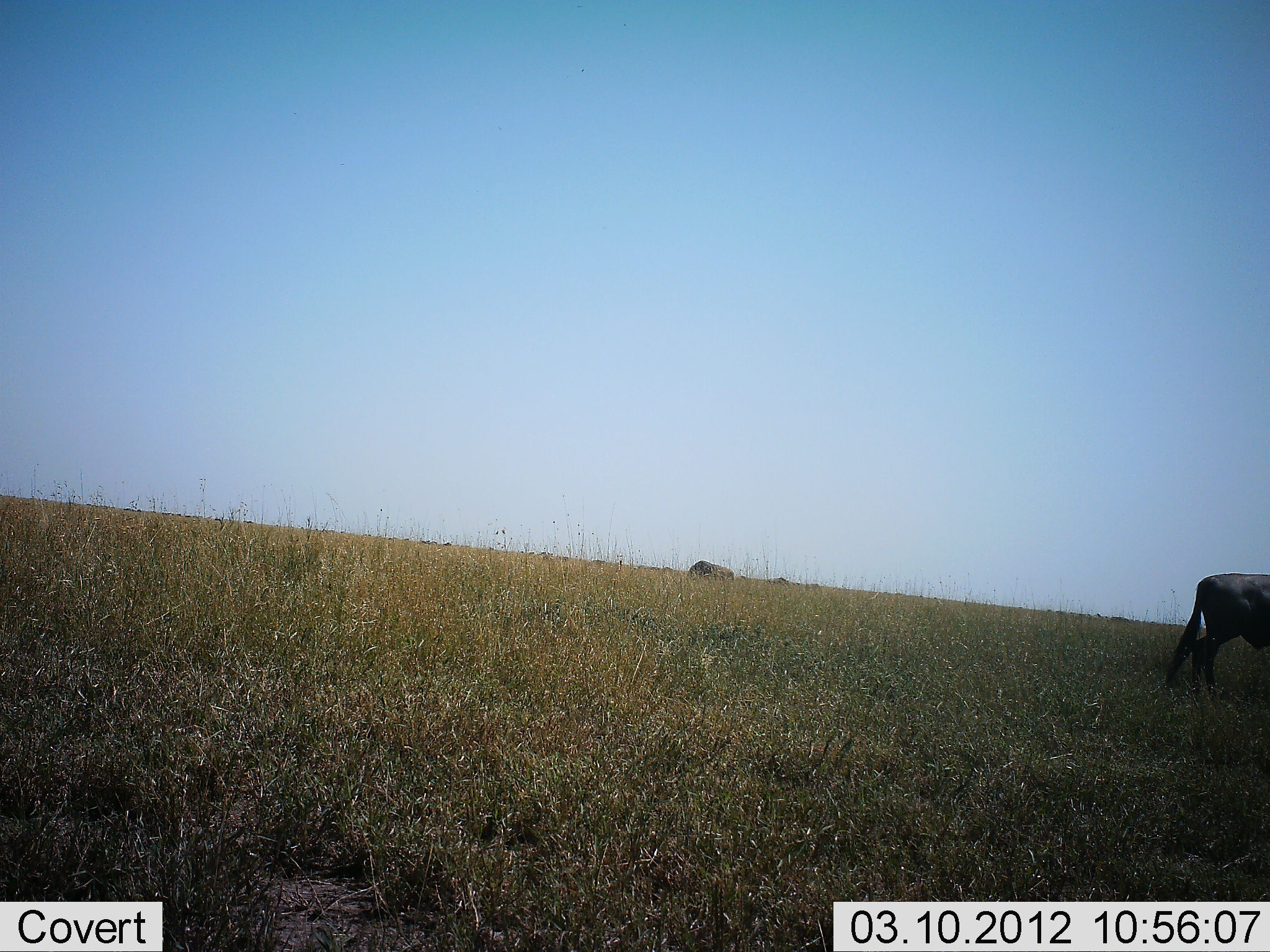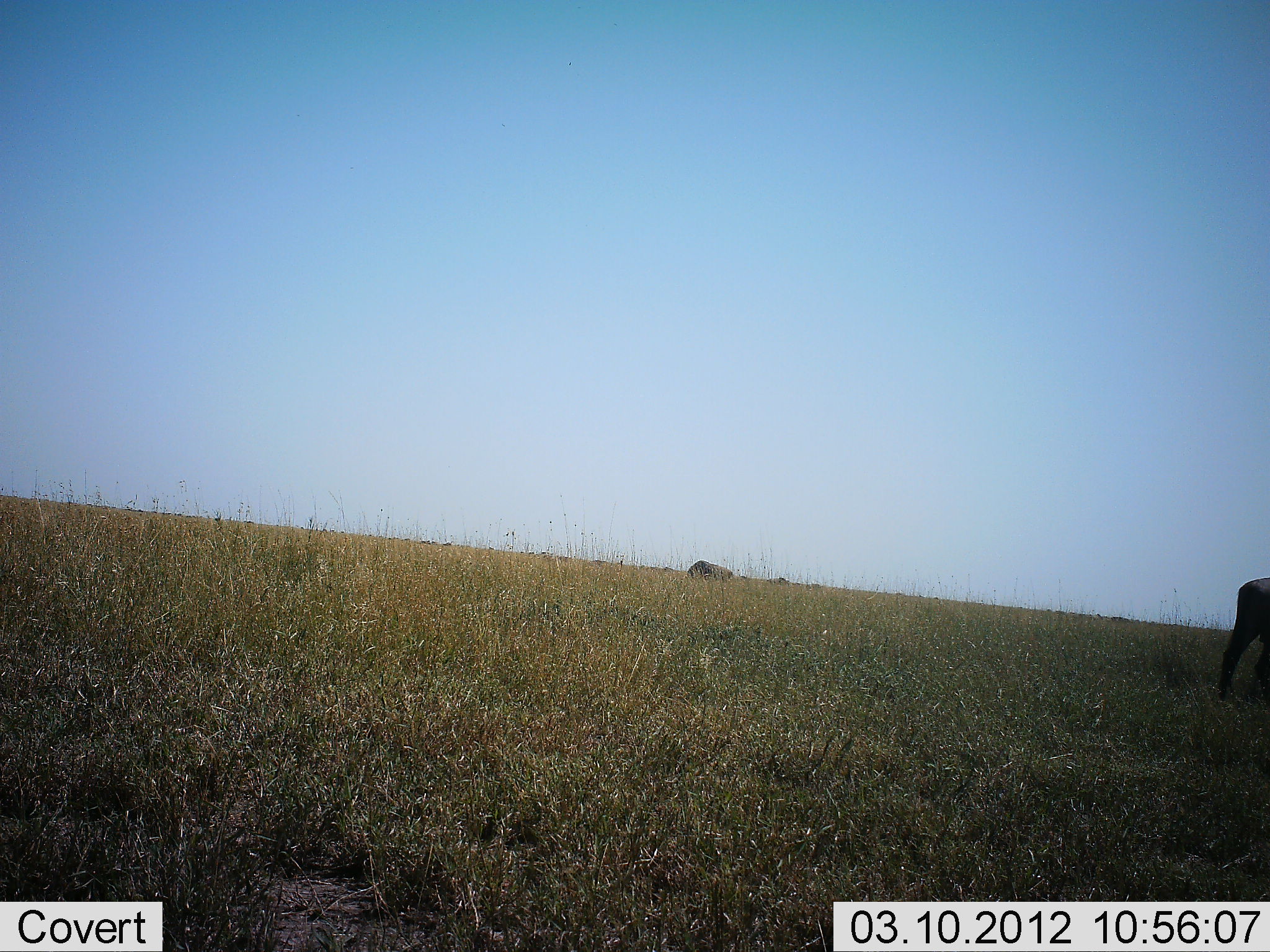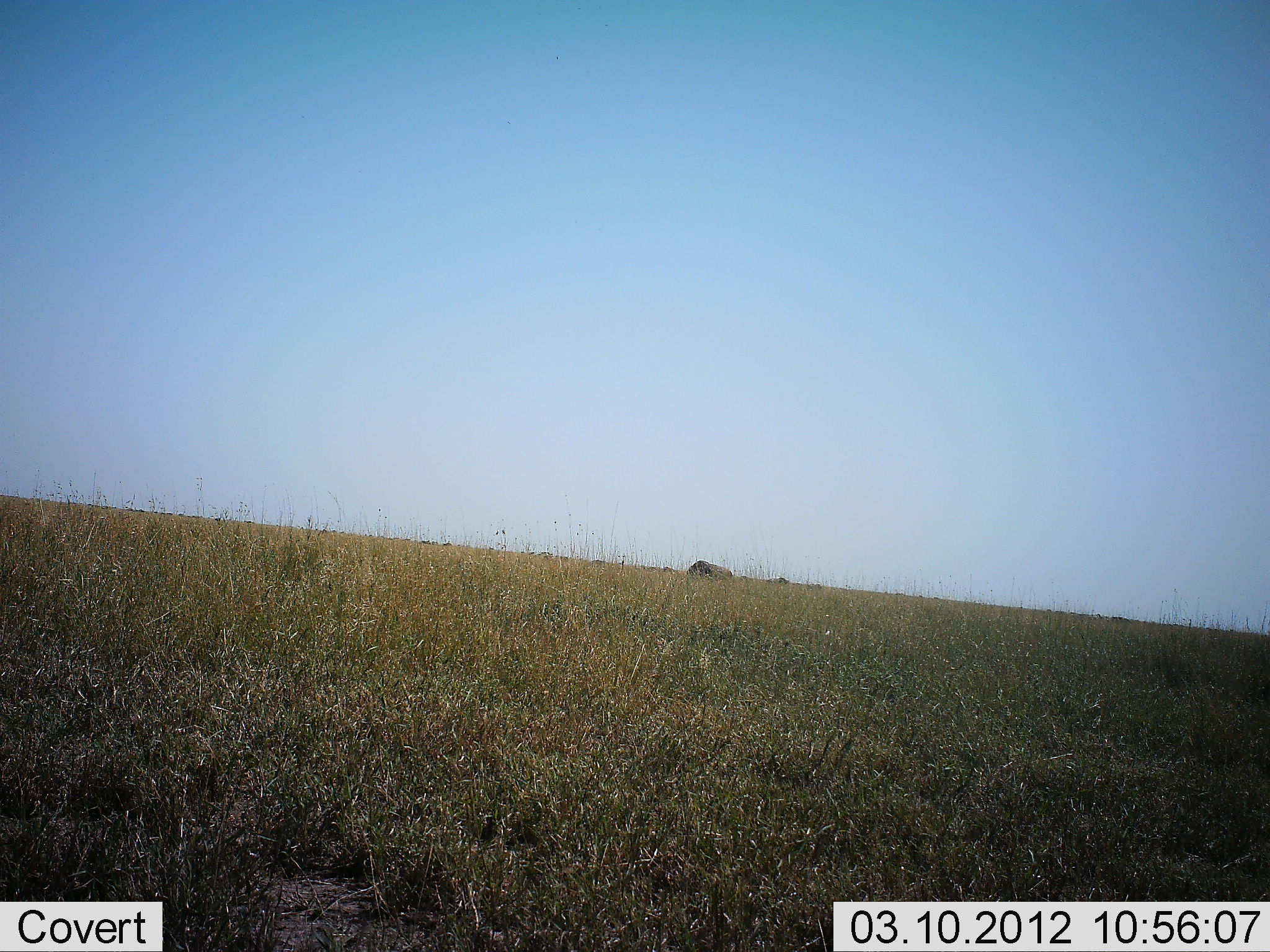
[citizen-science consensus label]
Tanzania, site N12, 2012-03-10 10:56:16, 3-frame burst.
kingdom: Animalia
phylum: Chordata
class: Mammalia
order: Artiodactyla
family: Bovidae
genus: Connochaetes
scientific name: Connochaetes taurinus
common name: blue wildebeest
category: wildebeest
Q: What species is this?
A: Wildebeest (blue wildebeest) (Connochaetes taurinus).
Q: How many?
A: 1.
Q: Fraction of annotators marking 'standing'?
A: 13%.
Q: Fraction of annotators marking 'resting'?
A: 0%.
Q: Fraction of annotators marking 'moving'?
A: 90%.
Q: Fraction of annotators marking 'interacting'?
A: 0%.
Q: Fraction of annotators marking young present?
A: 0%.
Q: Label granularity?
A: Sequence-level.